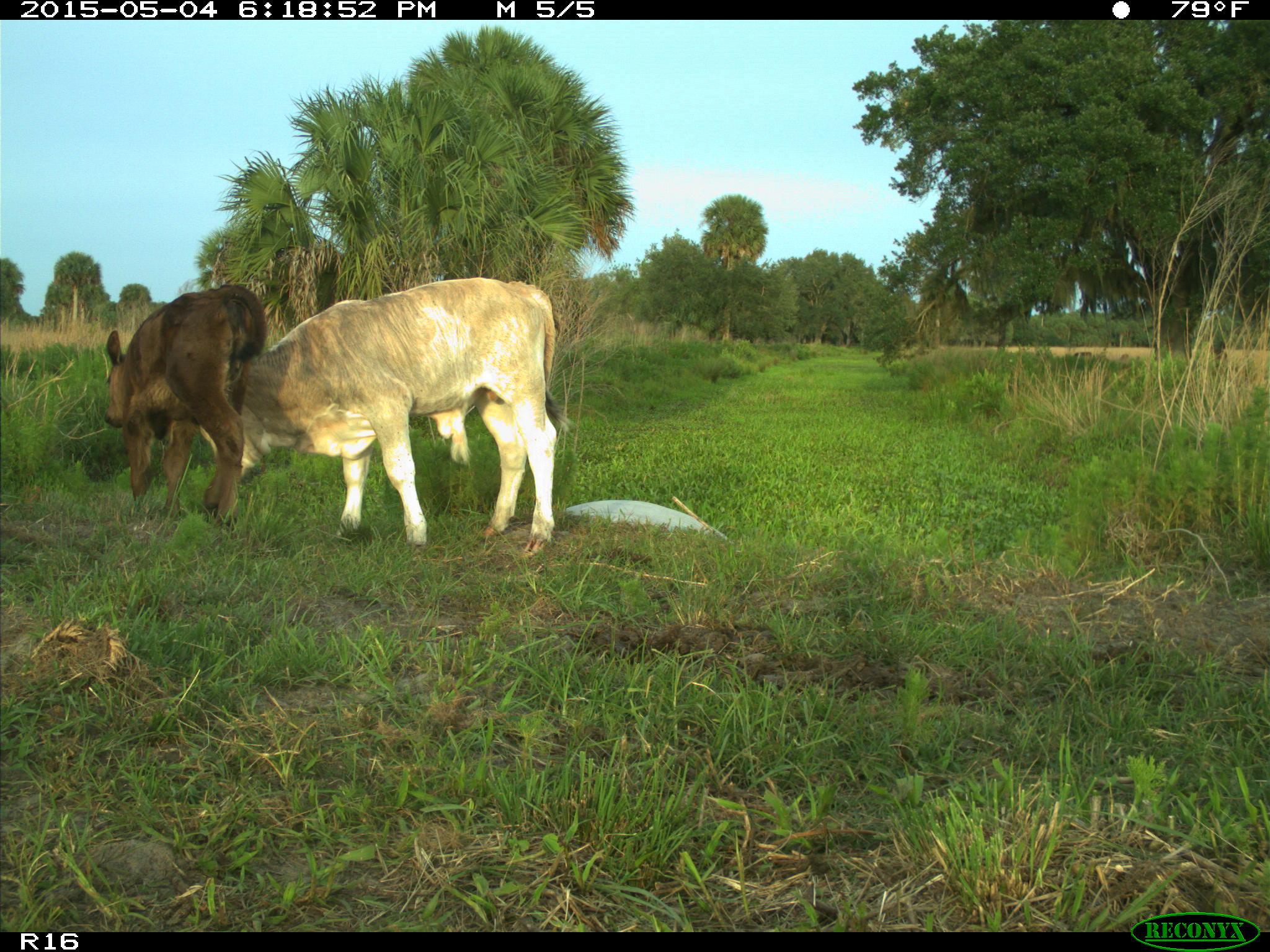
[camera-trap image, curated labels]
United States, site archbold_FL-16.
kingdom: Animalia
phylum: Chordata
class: Mammalia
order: Artiodactyla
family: Bovidae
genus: Bos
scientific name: Bos taurus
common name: domestic cow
Bos taurus (domestic cow).